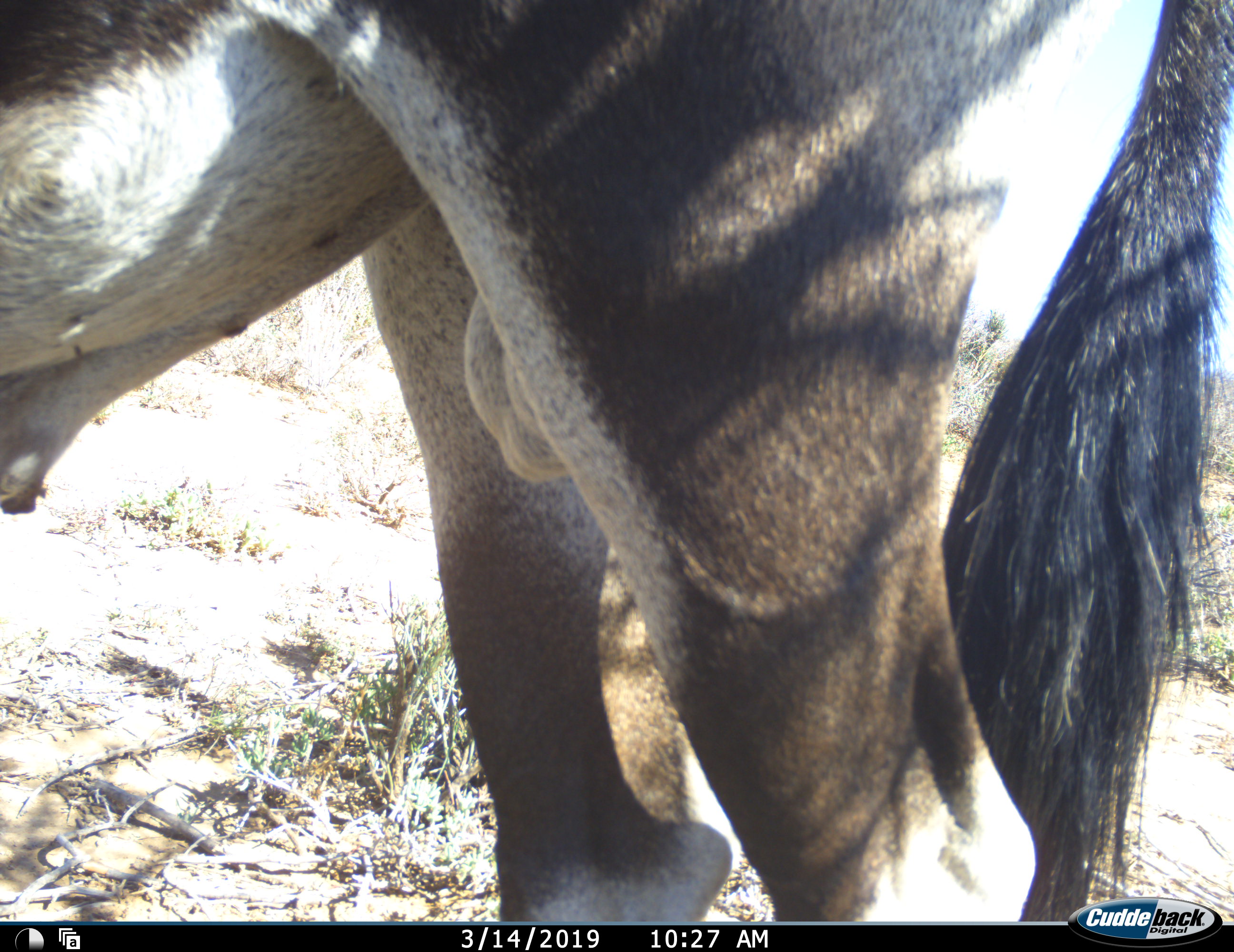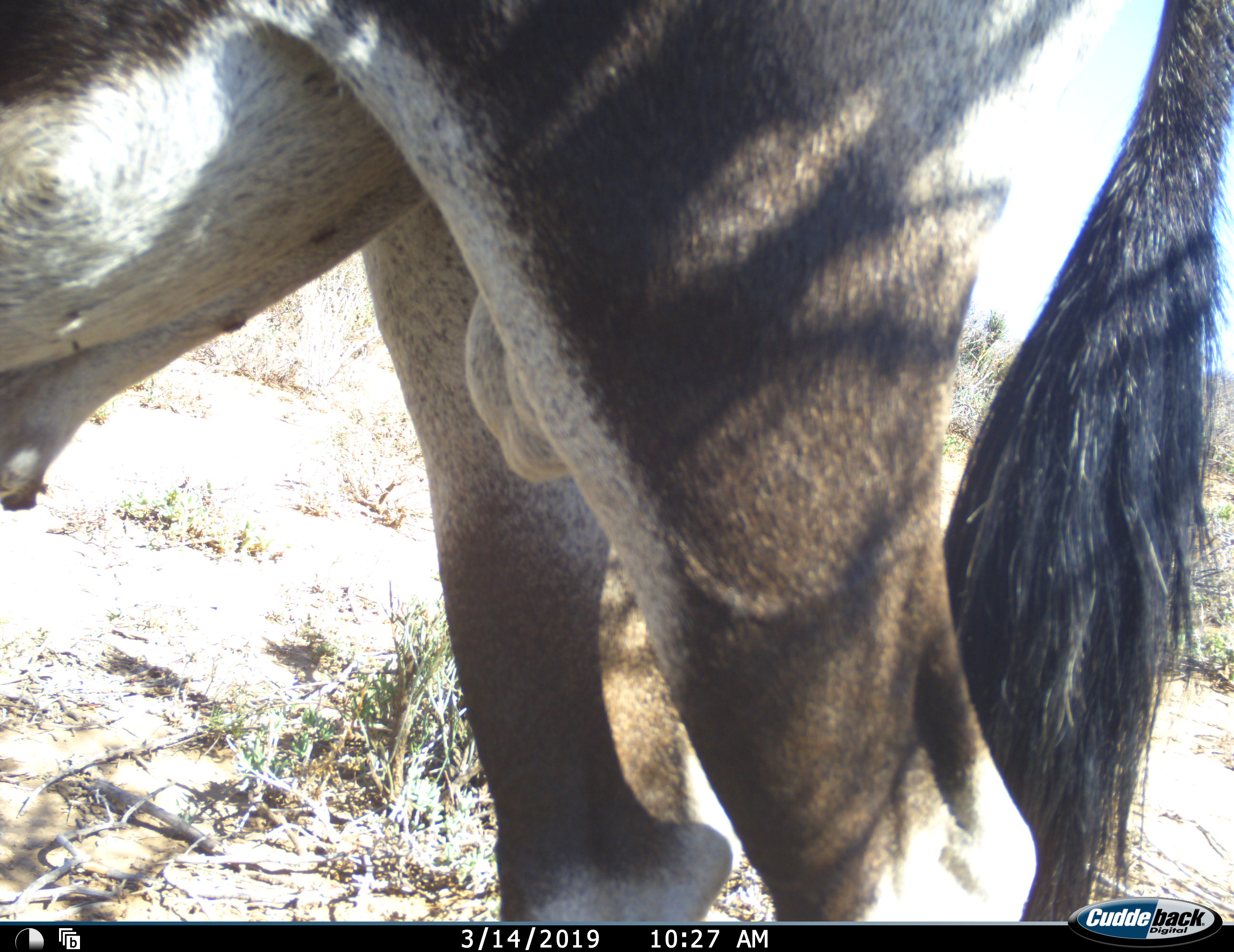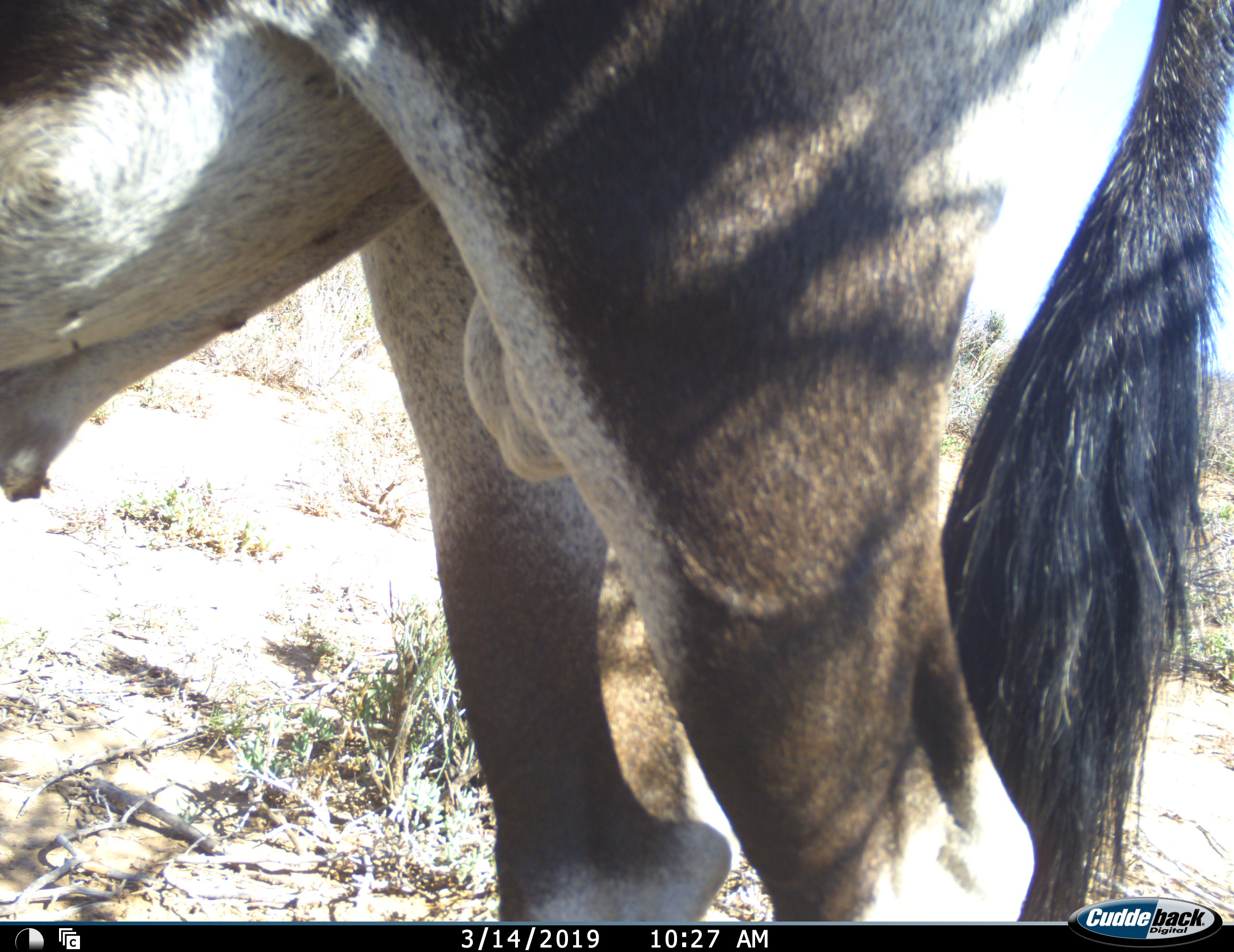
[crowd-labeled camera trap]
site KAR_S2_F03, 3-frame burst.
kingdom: Animalia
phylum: Chordata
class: Mammalia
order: Artiodactyla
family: Bovidae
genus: Oryx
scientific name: Oryx gazella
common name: gemsbok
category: oryx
Oryx (gemsbok) (Oryx gazella), count 1. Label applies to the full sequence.